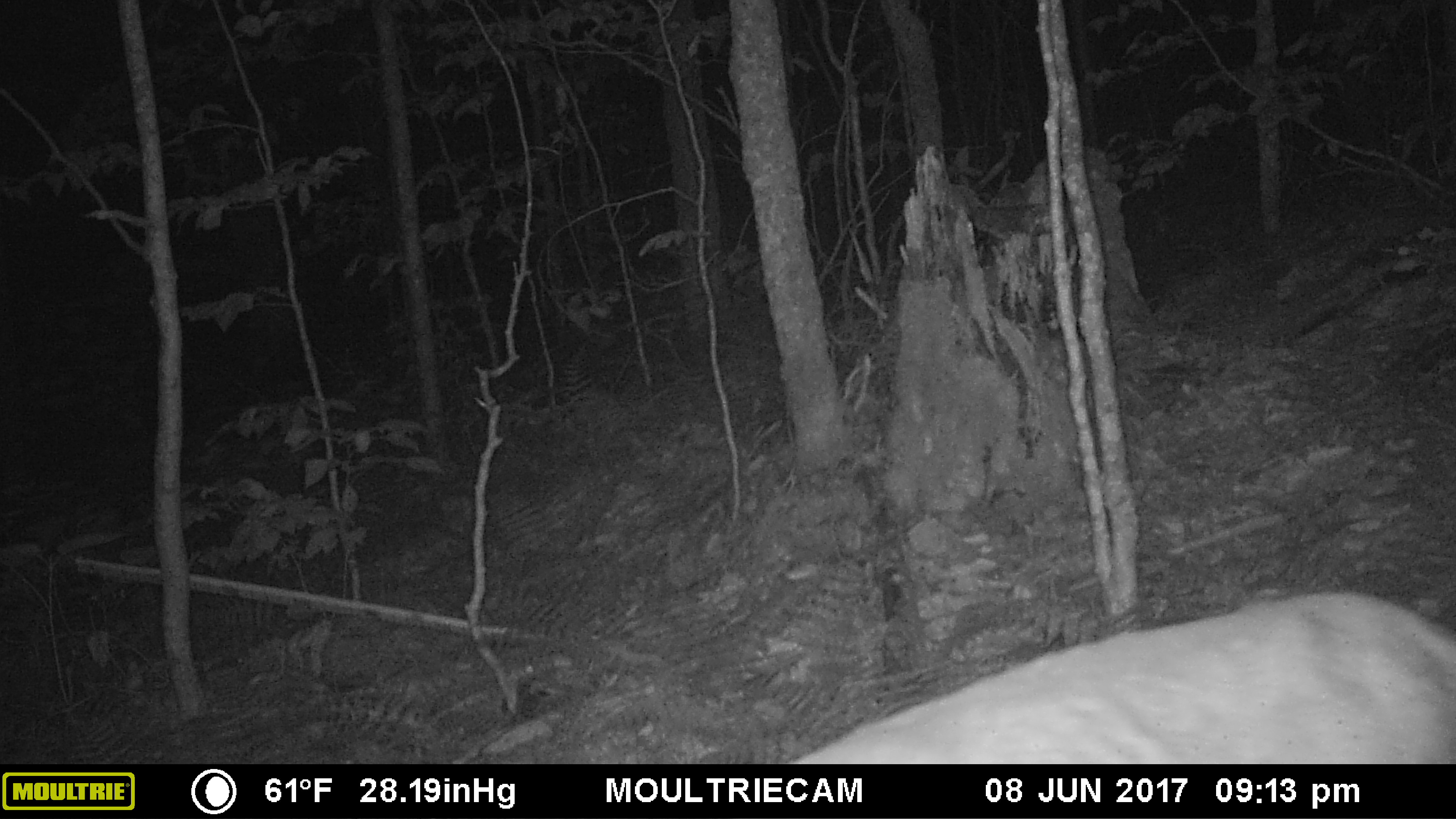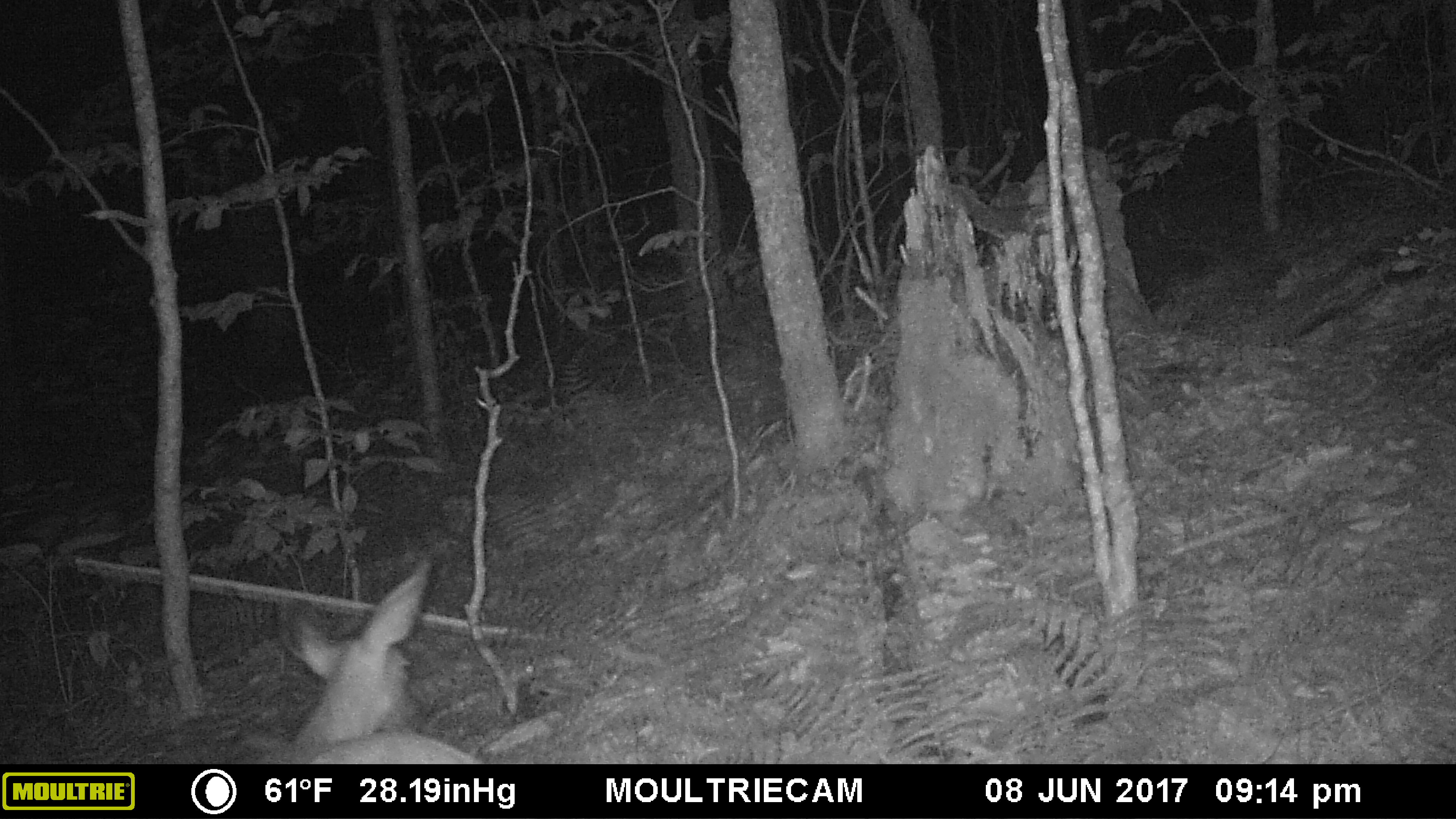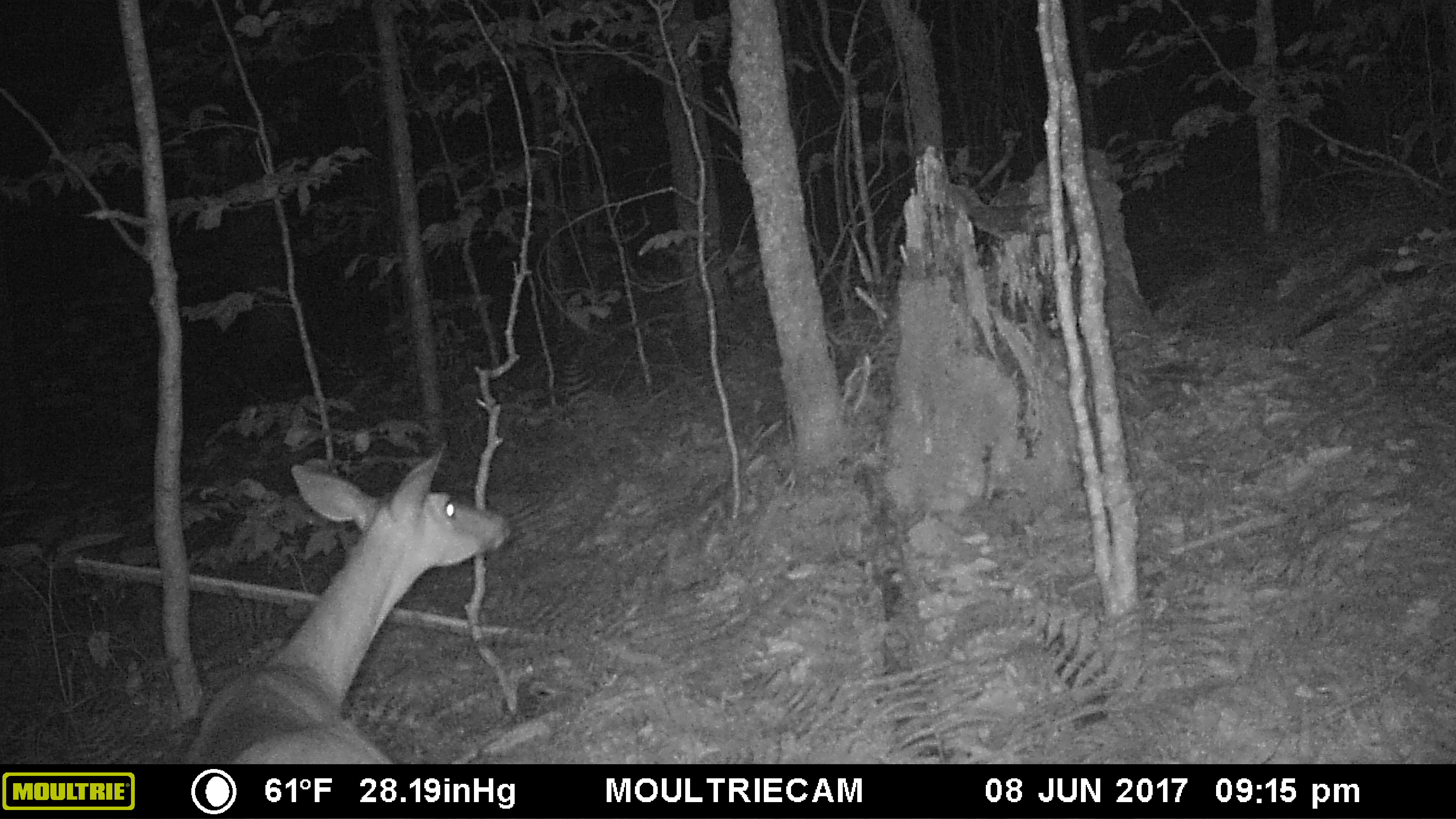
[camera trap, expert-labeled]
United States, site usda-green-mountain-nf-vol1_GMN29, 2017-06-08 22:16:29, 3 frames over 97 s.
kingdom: Animalia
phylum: Chordata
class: Mammalia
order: Artiodactyla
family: Cervidae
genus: Odocoileus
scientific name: Odocoileus virginianus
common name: white-tailed deer